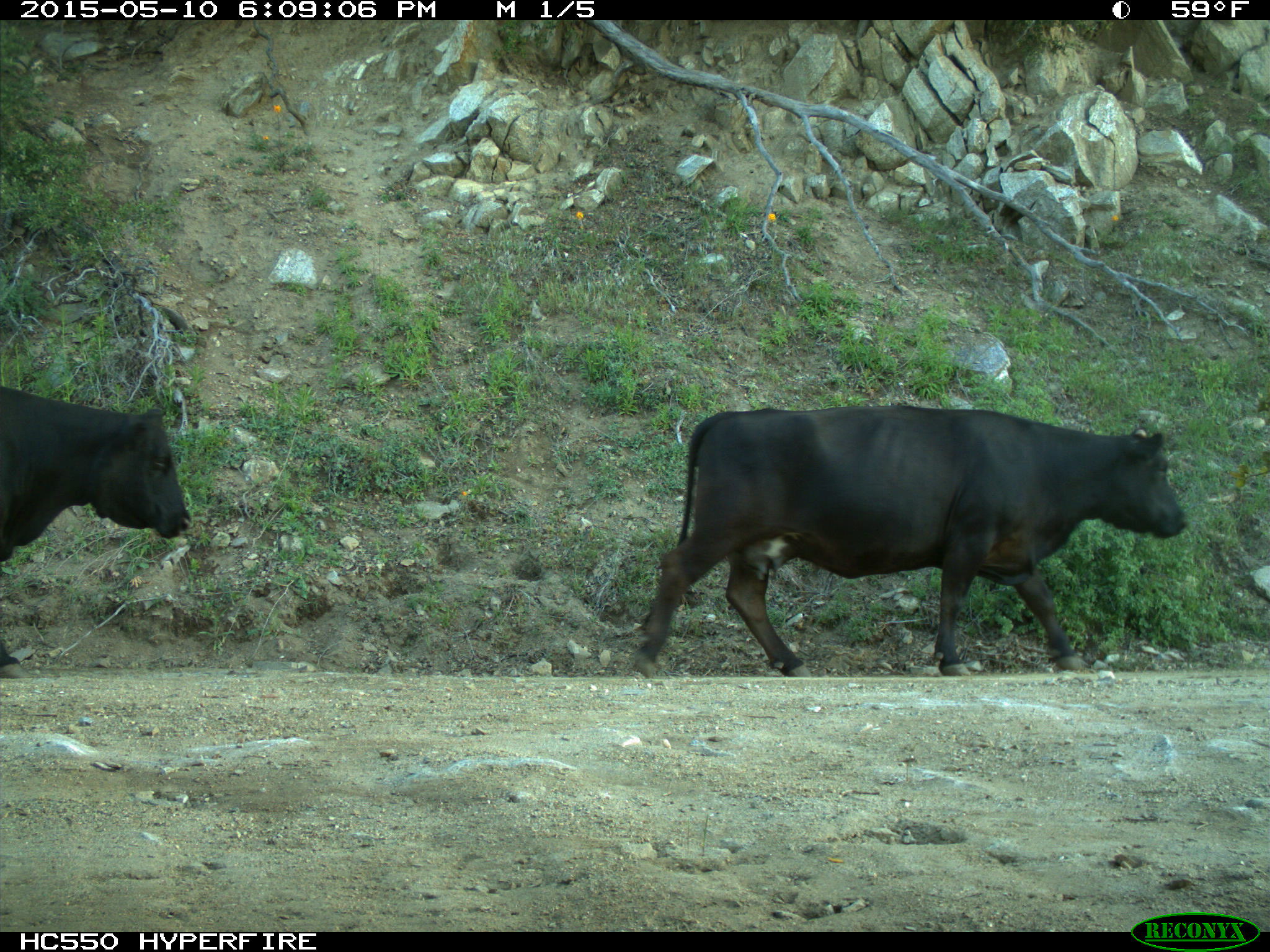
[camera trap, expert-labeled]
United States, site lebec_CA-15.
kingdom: Animalia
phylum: Chordata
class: Mammalia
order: Artiodactyla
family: Bovidae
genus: Bos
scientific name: Bos taurus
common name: domestic cow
Bos taurus (domestic cow).